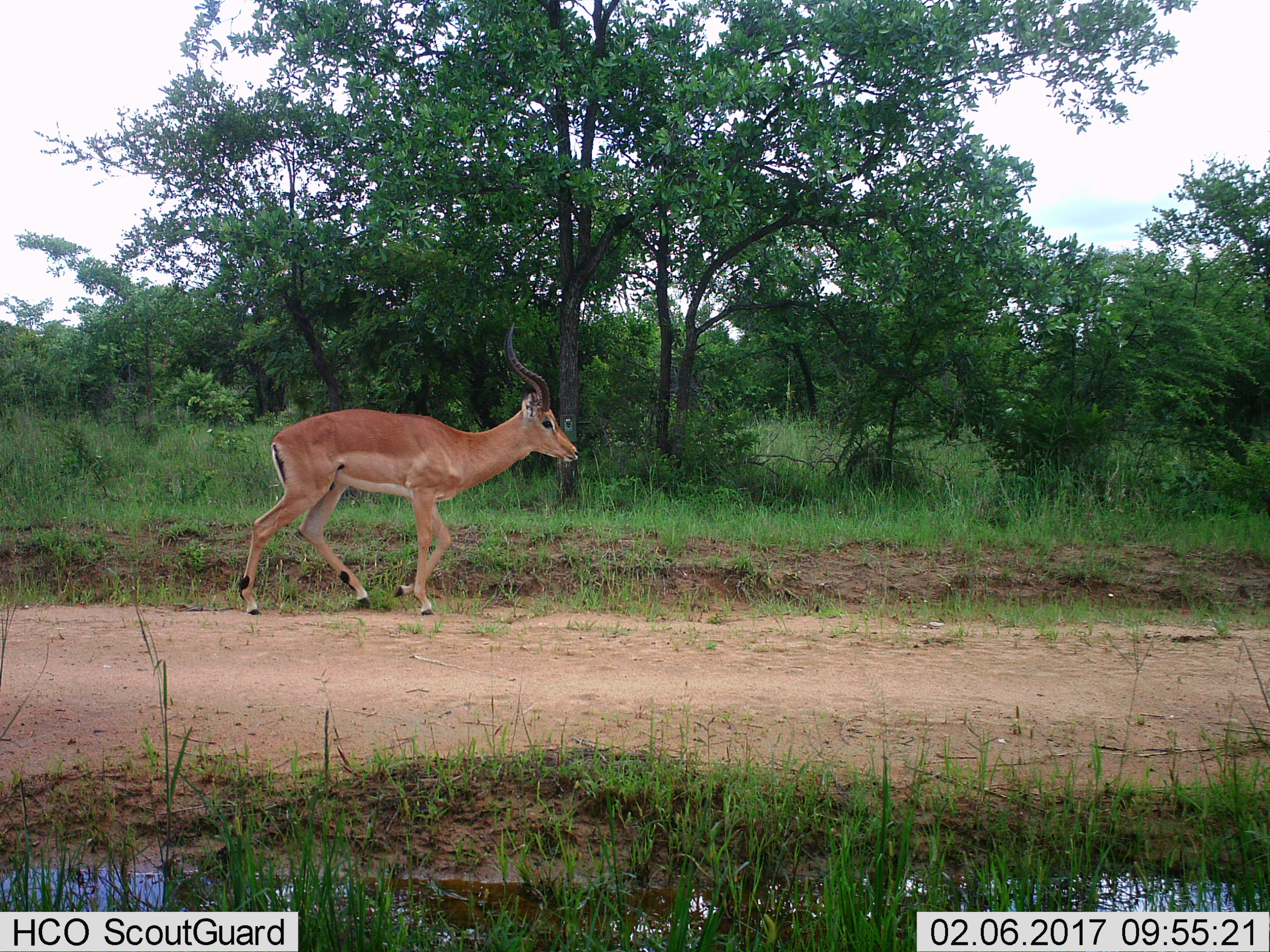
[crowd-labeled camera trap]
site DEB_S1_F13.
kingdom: Animalia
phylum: Chordata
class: Mammalia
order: Artiodactyla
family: Bovidae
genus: Aepyceros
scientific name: Aepyceros melampus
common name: impala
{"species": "impala (Aepyceros melampus)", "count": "1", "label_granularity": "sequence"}